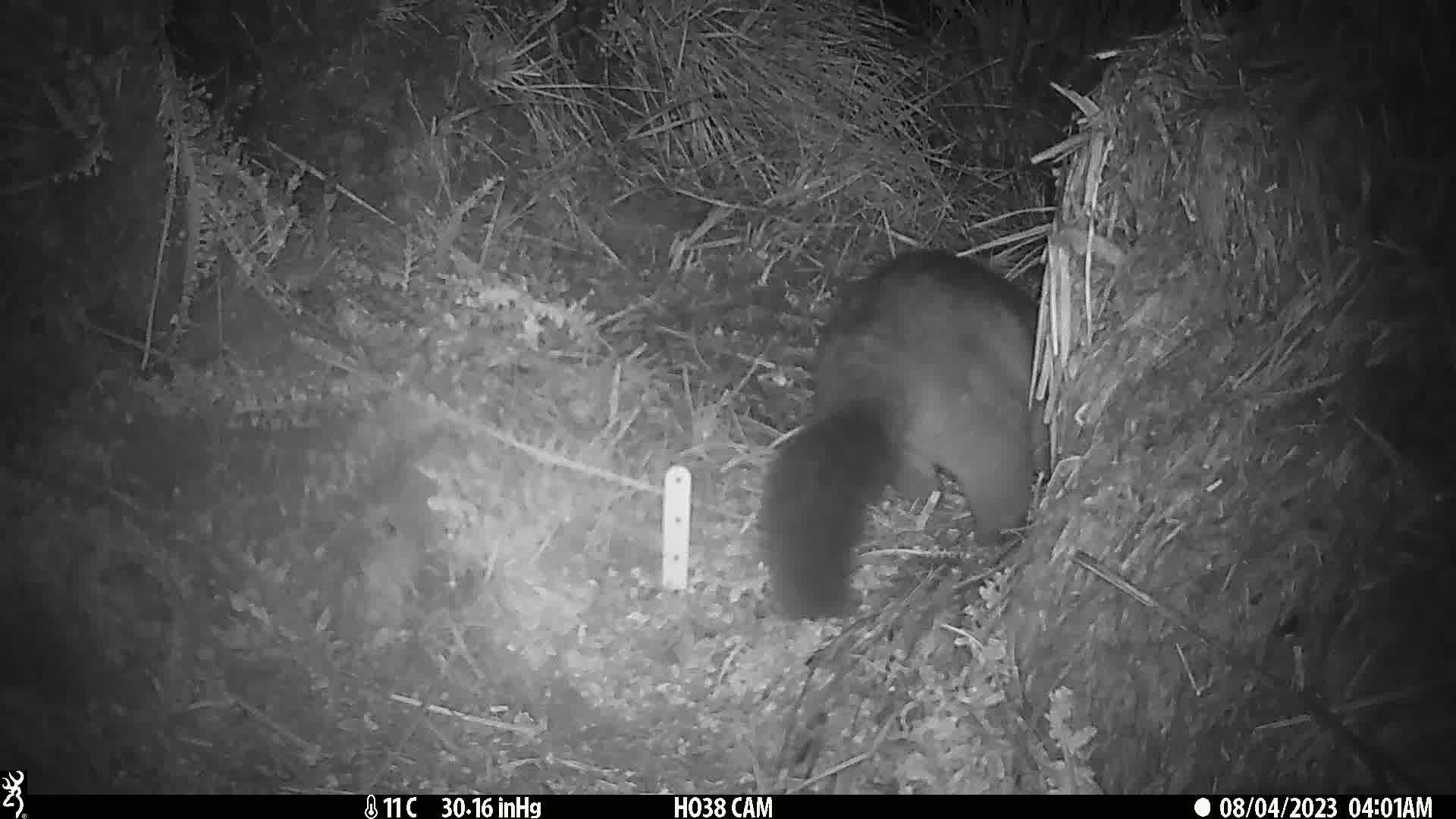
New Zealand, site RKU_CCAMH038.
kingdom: Animalia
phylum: Chordata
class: Mammalia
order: Diprotodontia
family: Phalangeridae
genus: Trichosurus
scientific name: Trichosurus vulpecula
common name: common brushtail possum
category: possum